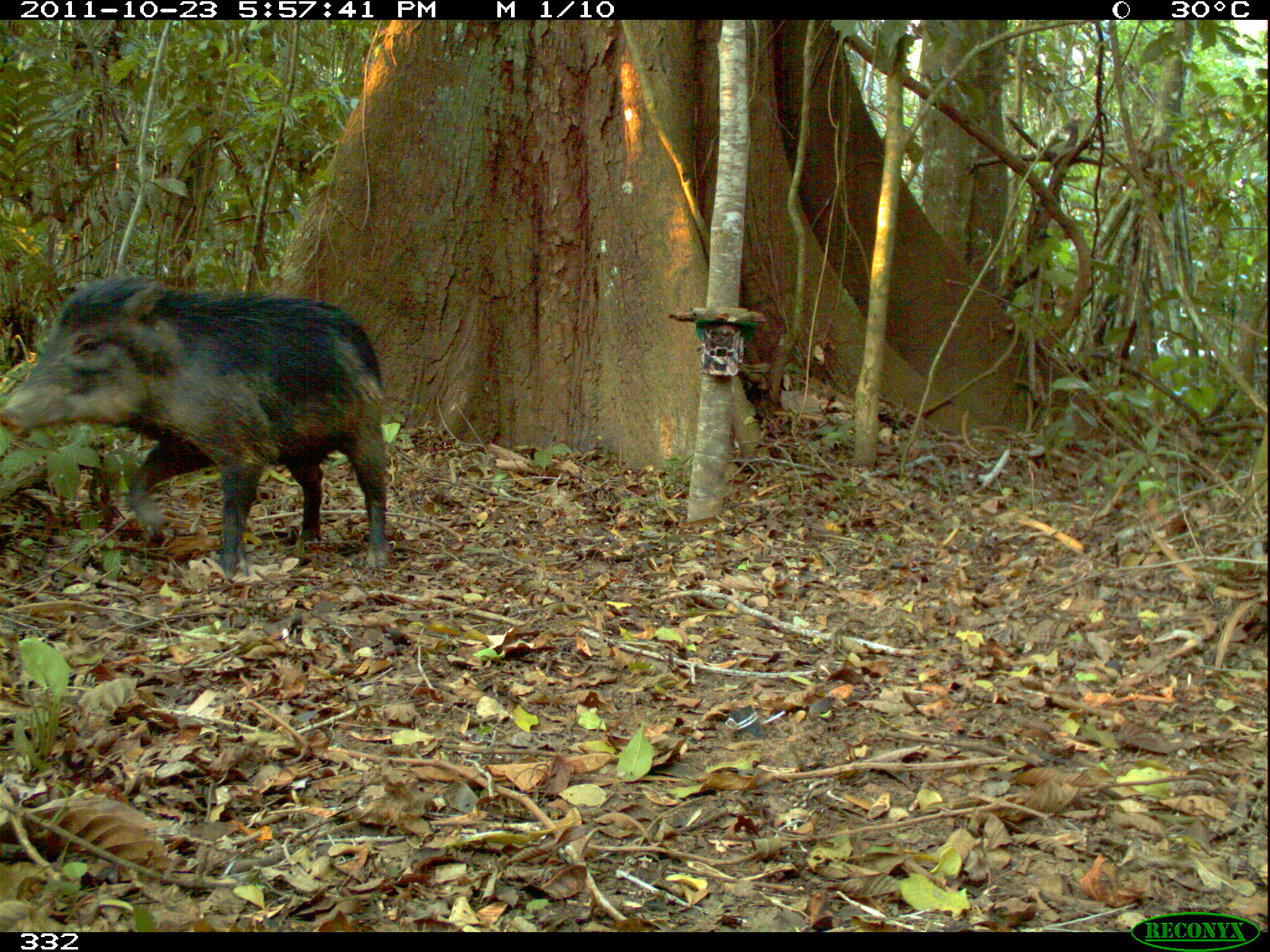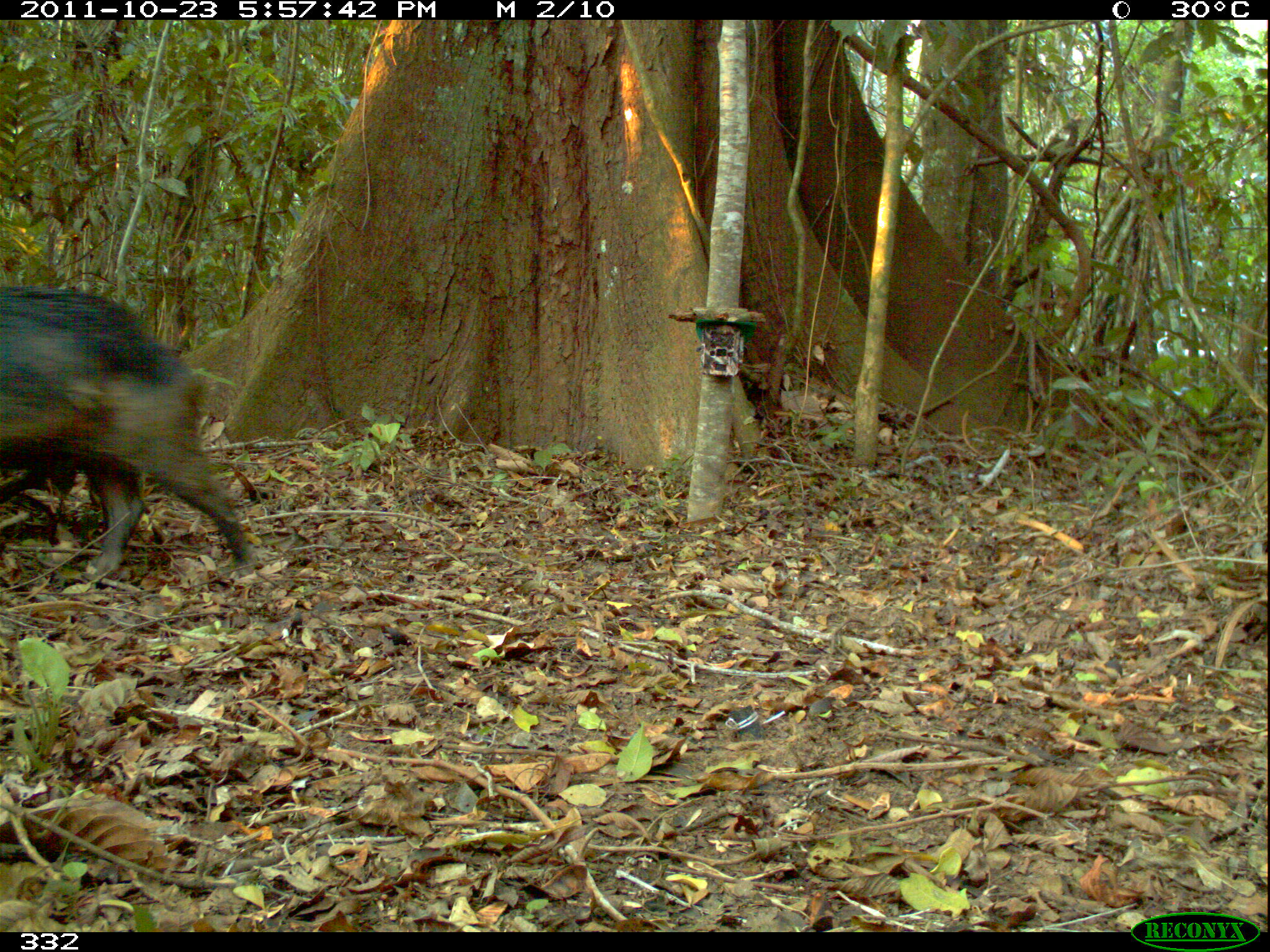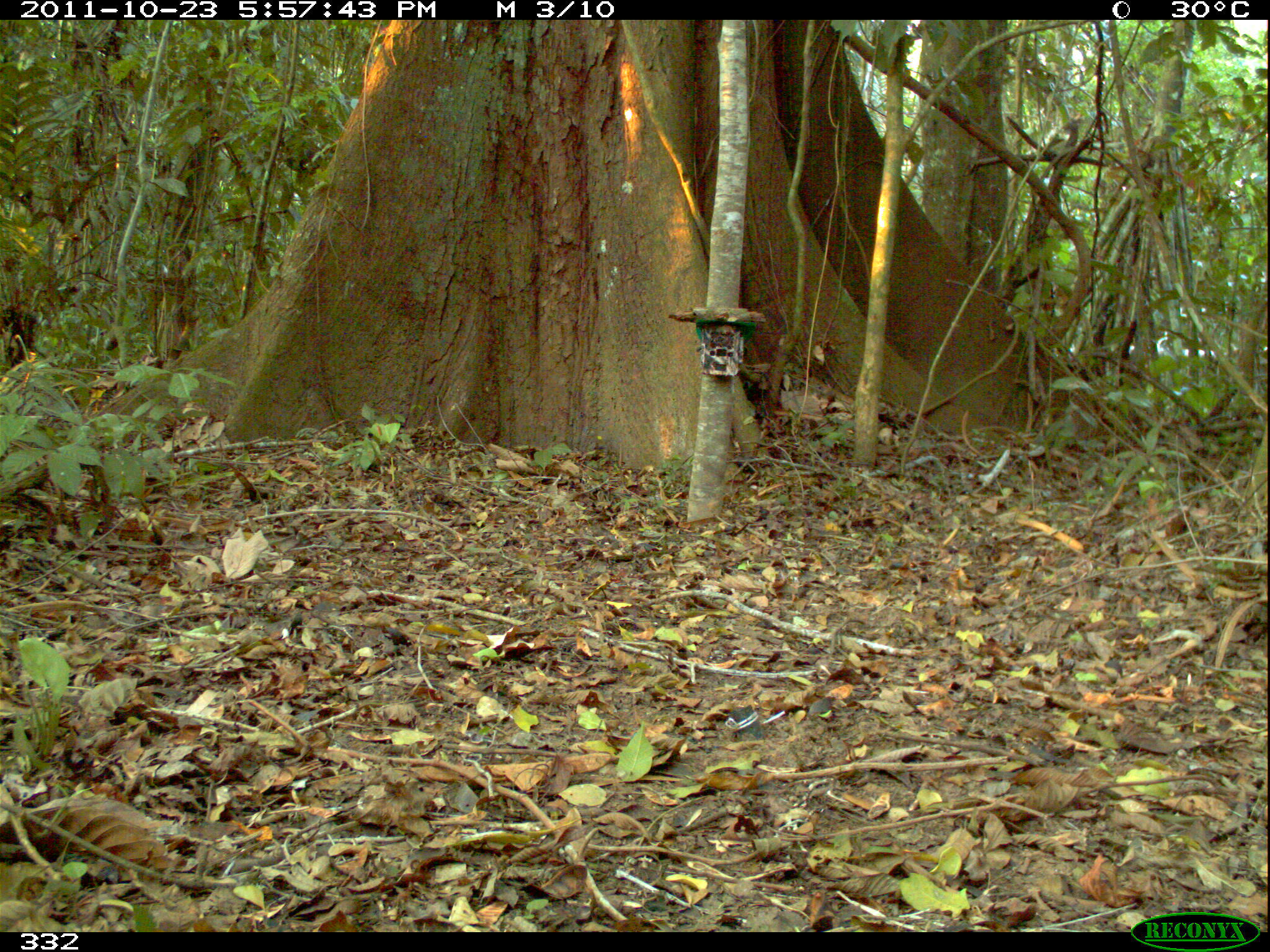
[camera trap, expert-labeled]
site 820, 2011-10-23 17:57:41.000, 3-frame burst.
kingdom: Animalia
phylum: Chordata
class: Mammalia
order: Artiodactyla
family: Tayassuidae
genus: Tayassu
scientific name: Tayassu pecari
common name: white-lipped peccary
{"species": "Tayassu pecari (white-lipped peccary)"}